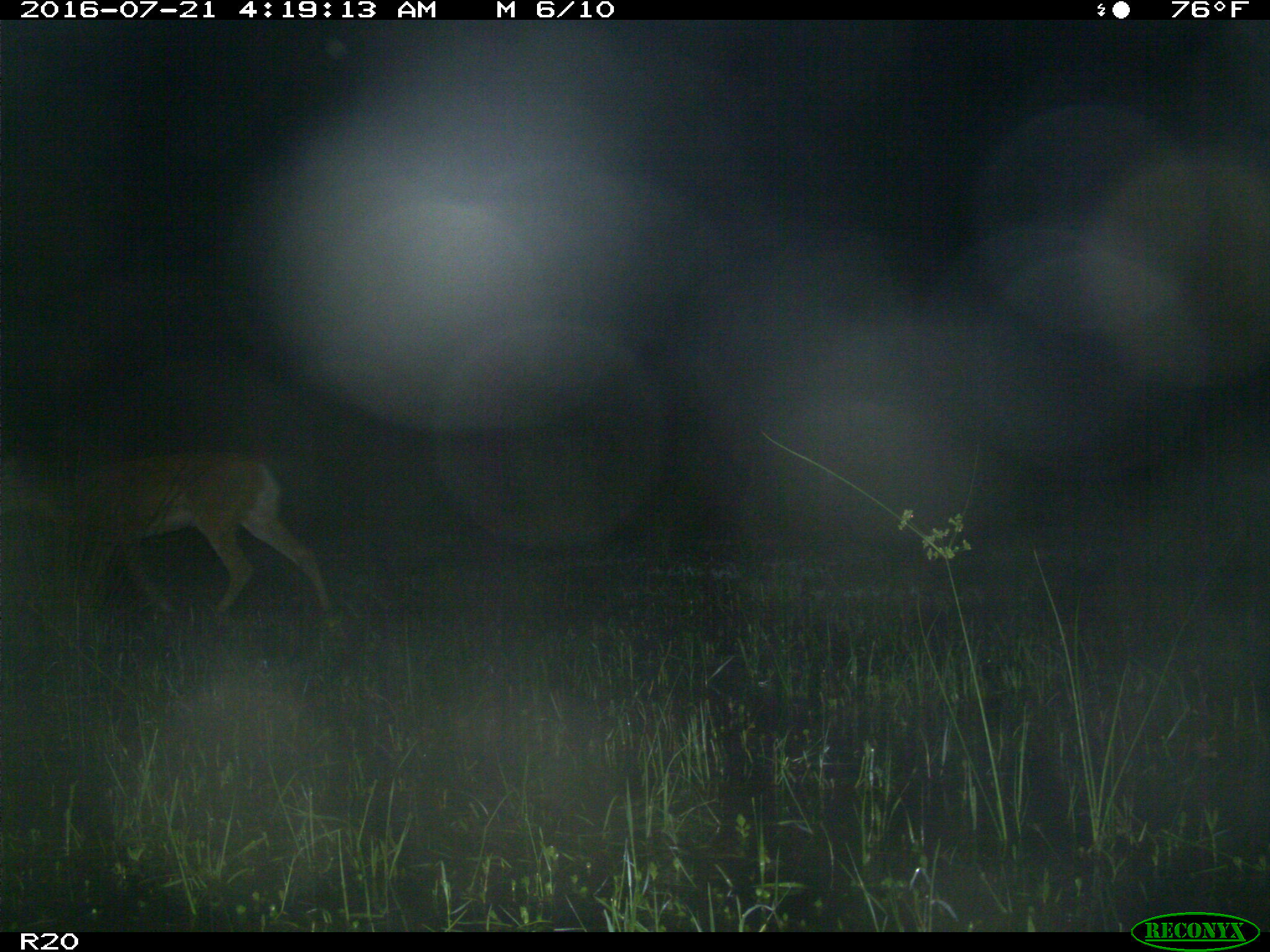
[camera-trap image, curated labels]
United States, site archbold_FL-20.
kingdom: Animalia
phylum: Chordata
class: Mammalia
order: Artiodactyla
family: Cervidae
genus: Odocoileus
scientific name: Odocoileus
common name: deer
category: unidentified deer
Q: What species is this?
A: Unidentified deer (deer) (Odocoileus).